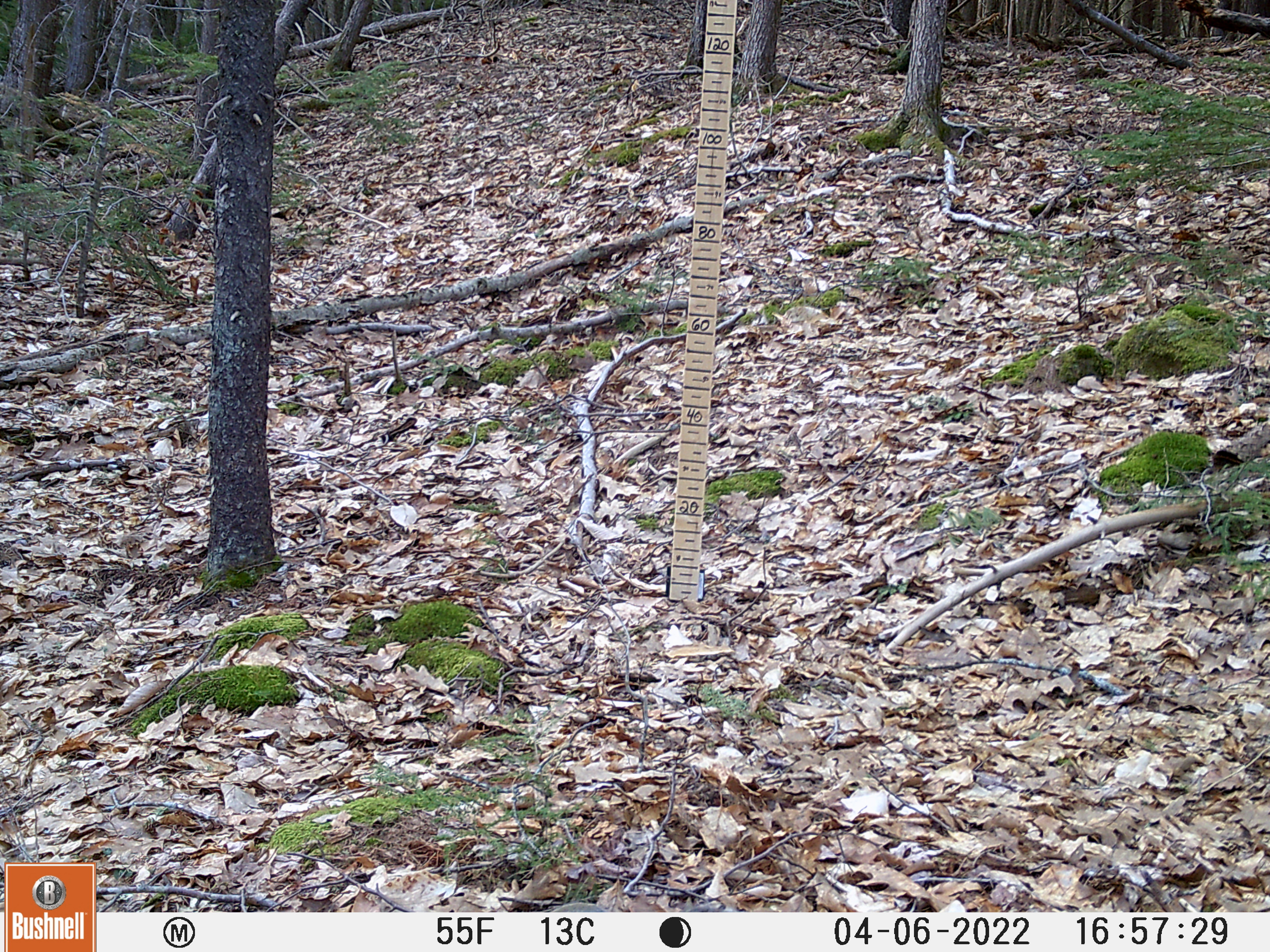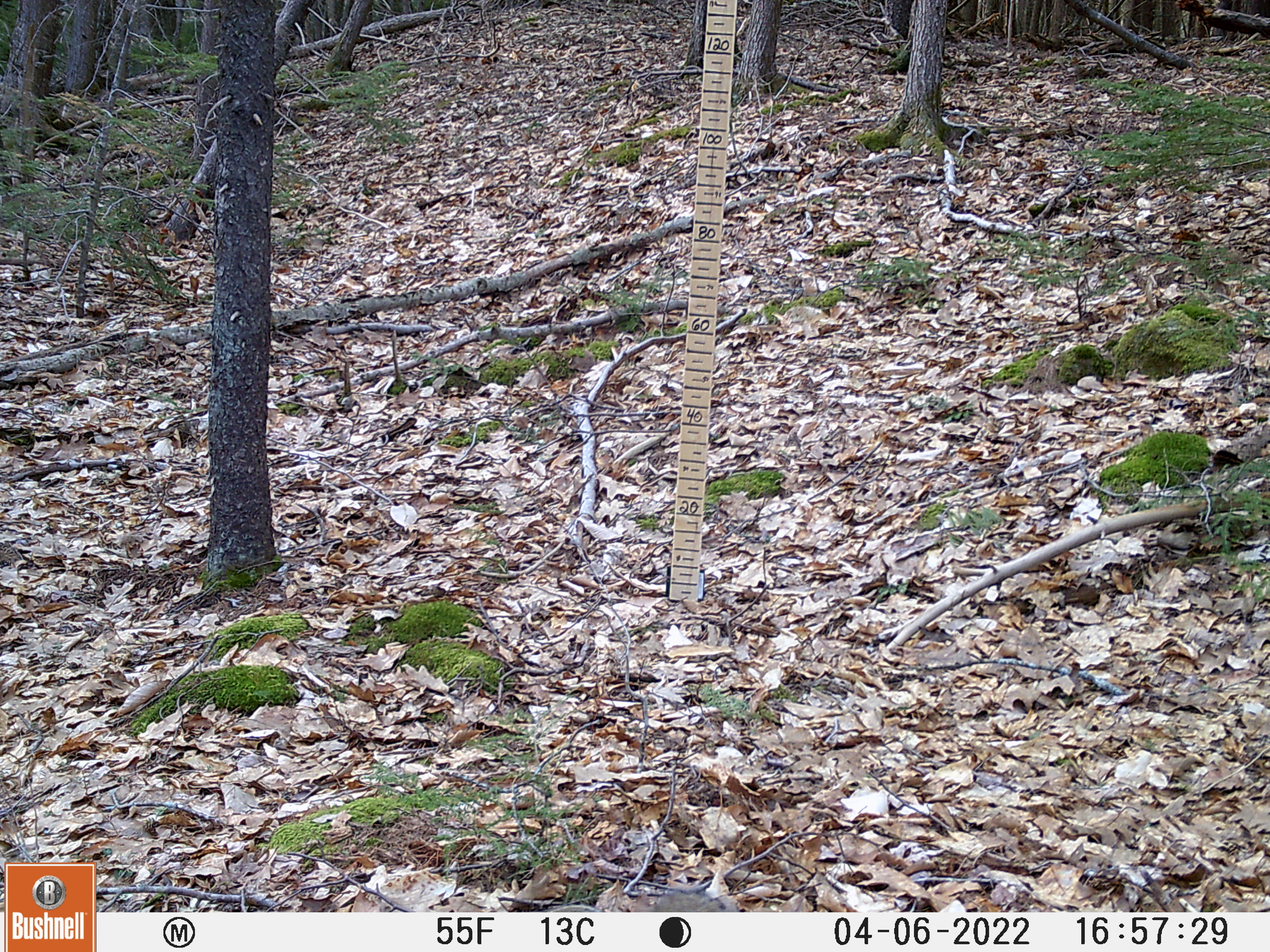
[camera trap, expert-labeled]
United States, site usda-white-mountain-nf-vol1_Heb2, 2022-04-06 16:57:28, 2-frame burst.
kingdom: Animalia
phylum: Chordata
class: Mammalia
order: Rodentia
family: Sciuridae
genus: Sciurus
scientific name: Sciurus carolinensis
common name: gray squirrel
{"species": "gray squirrel (Sciurus carolinensis)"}